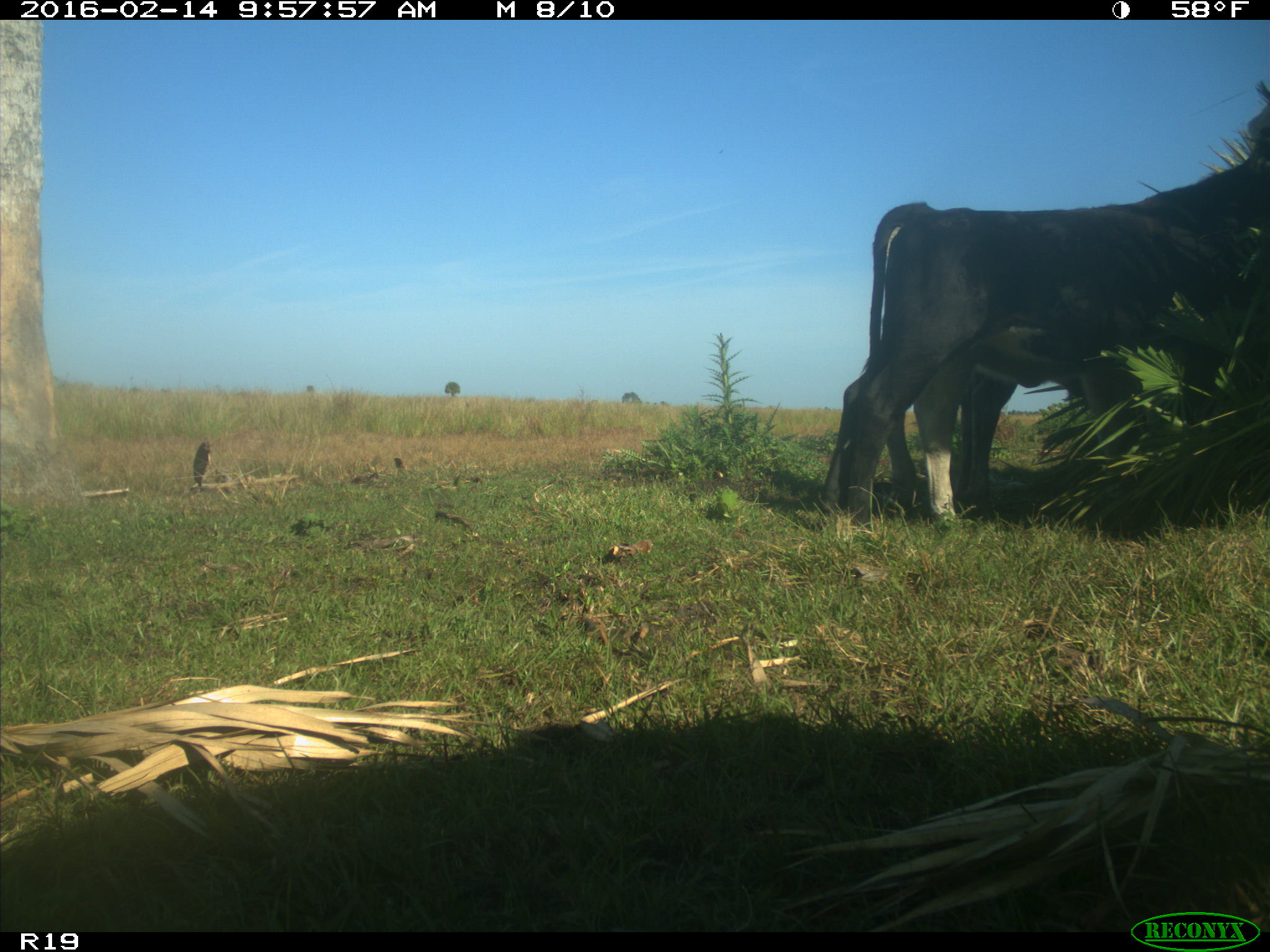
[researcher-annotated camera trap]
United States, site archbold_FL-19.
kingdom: Animalia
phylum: Chordata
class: Mammalia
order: Artiodactyla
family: Bovidae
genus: Bos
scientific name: Bos taurus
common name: domestic cow